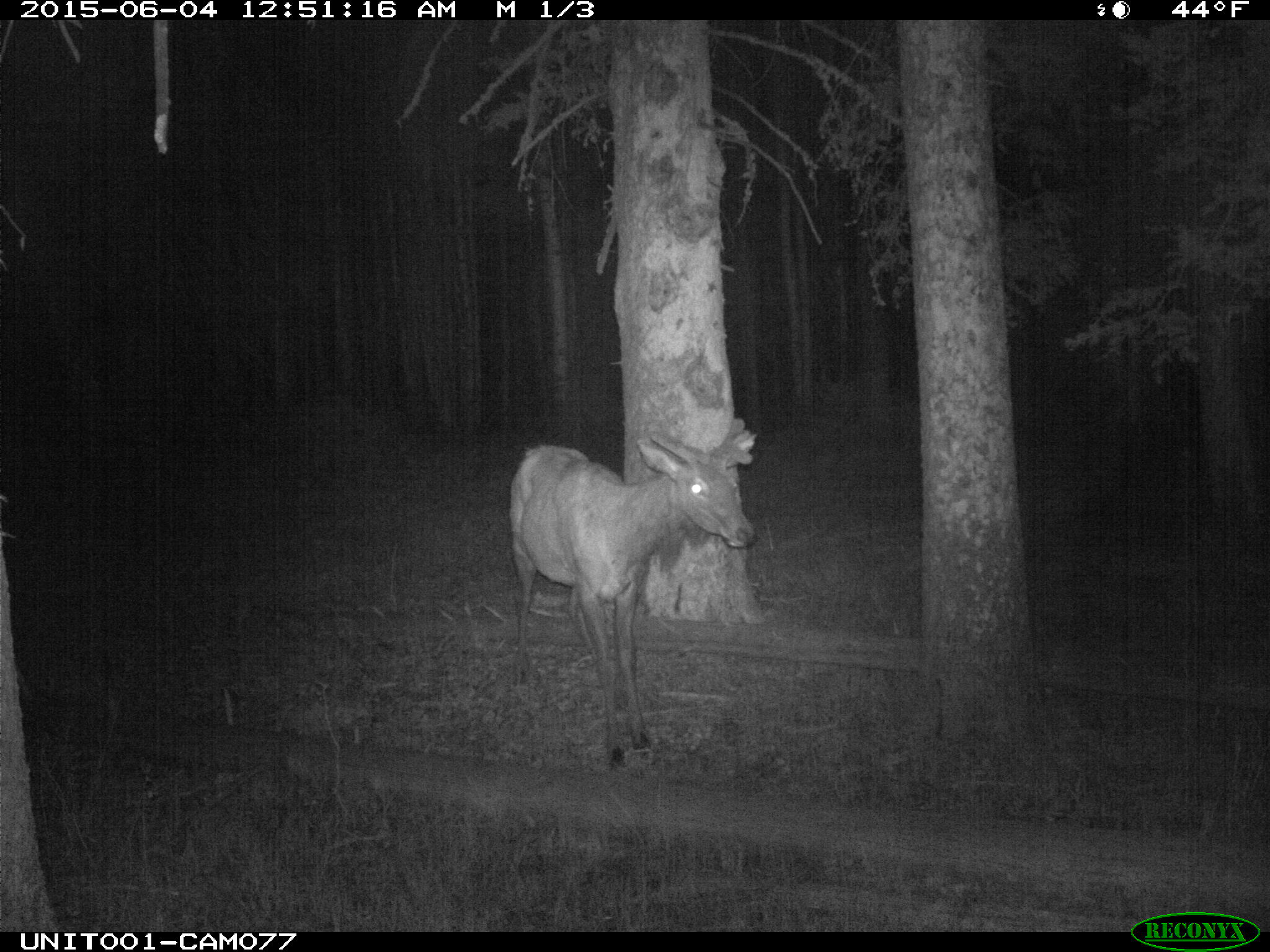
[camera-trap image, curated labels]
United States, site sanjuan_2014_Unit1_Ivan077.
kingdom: Animalia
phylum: Chordata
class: Mammalia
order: Artiodactyla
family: Cervidae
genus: Cervus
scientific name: Cervus elaphus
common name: red deer